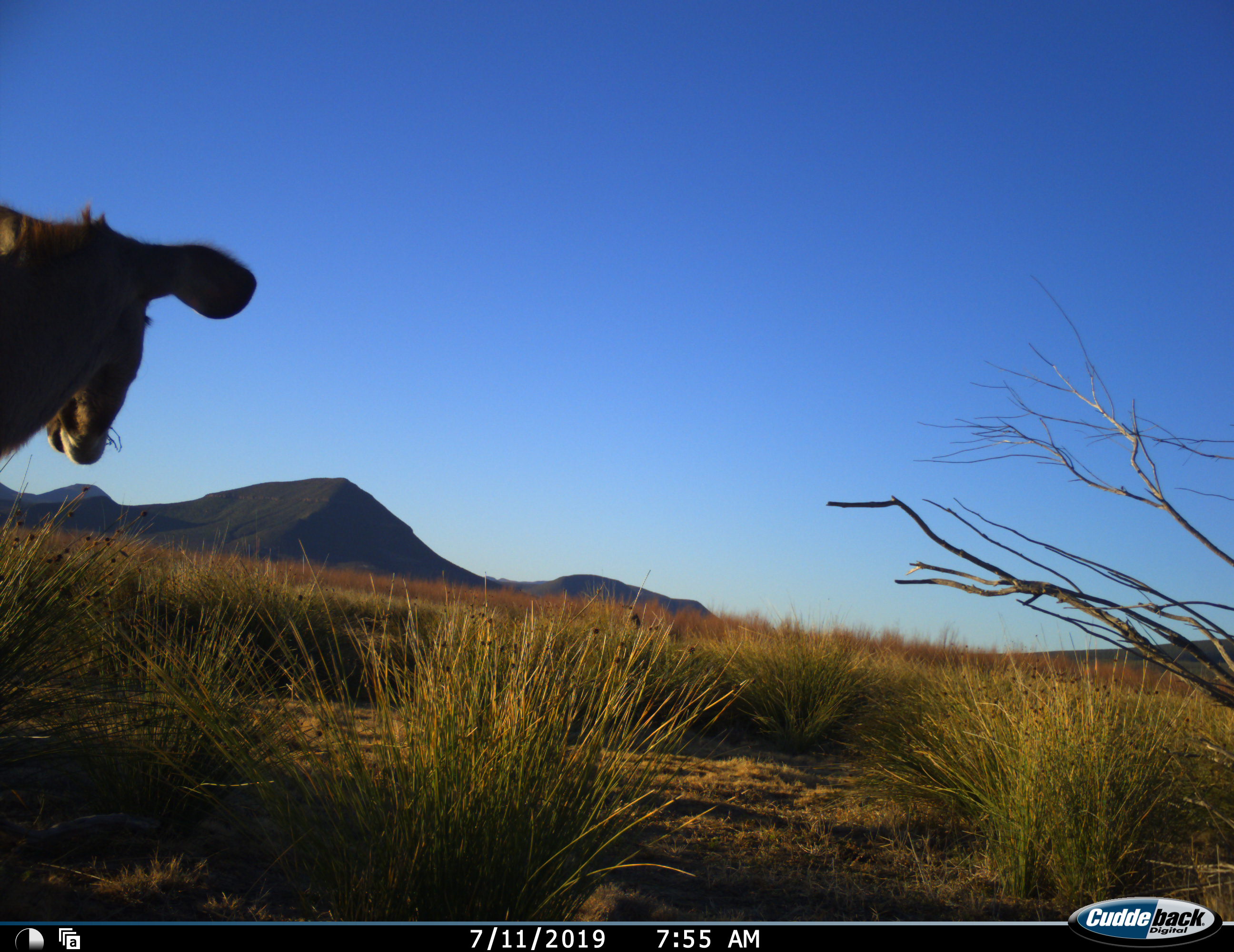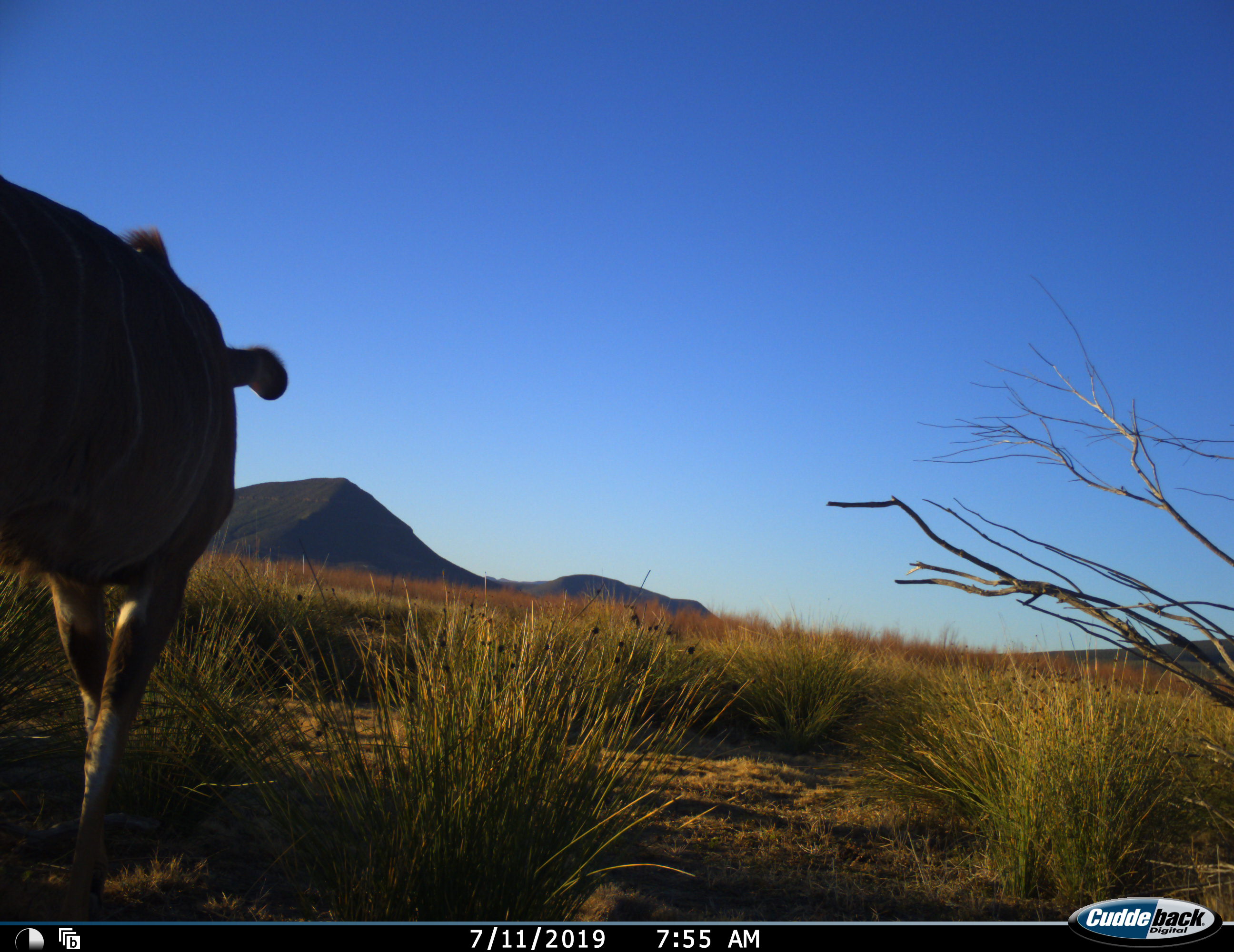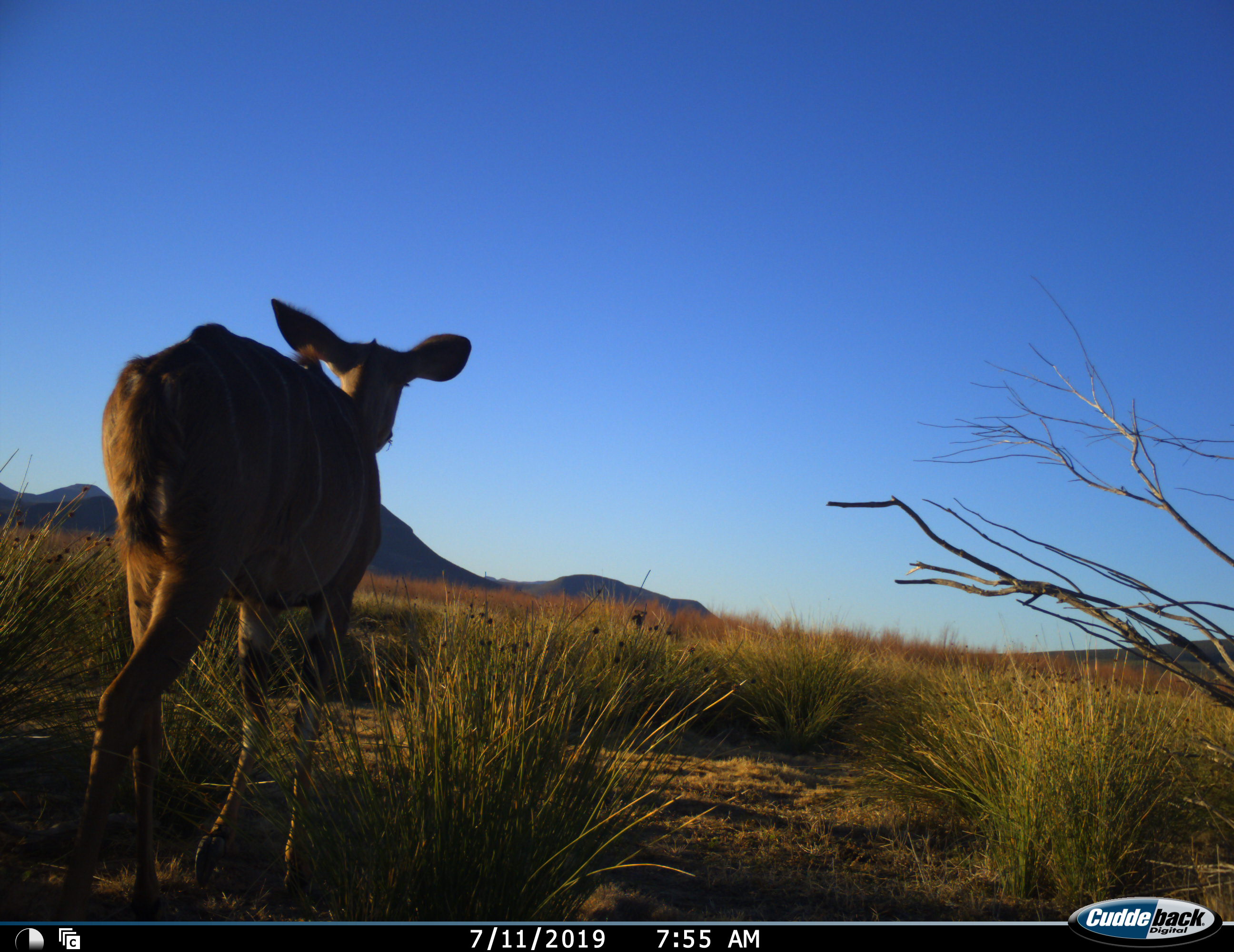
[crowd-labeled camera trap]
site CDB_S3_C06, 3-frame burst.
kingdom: Animalia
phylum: Chordata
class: Mammalia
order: Artiodactyla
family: Bovidae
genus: Tragelaphus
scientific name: Tragelaphus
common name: kudu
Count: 1.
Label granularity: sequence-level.